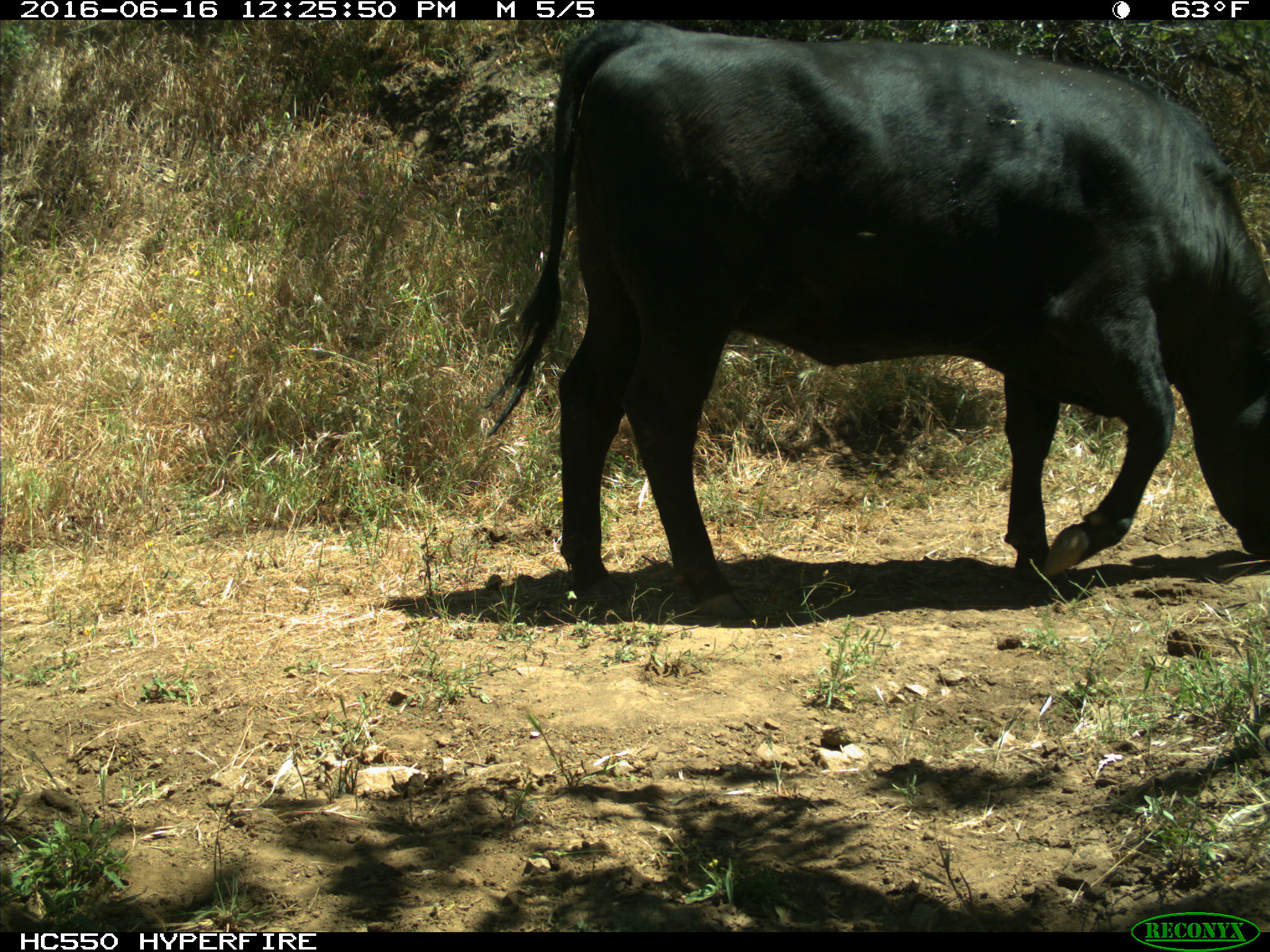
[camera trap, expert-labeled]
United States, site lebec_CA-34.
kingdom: Animalia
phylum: Chordata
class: Mammalia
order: Artiodactyla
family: Bovidae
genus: Bos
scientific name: Bos taurus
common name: domestic cow